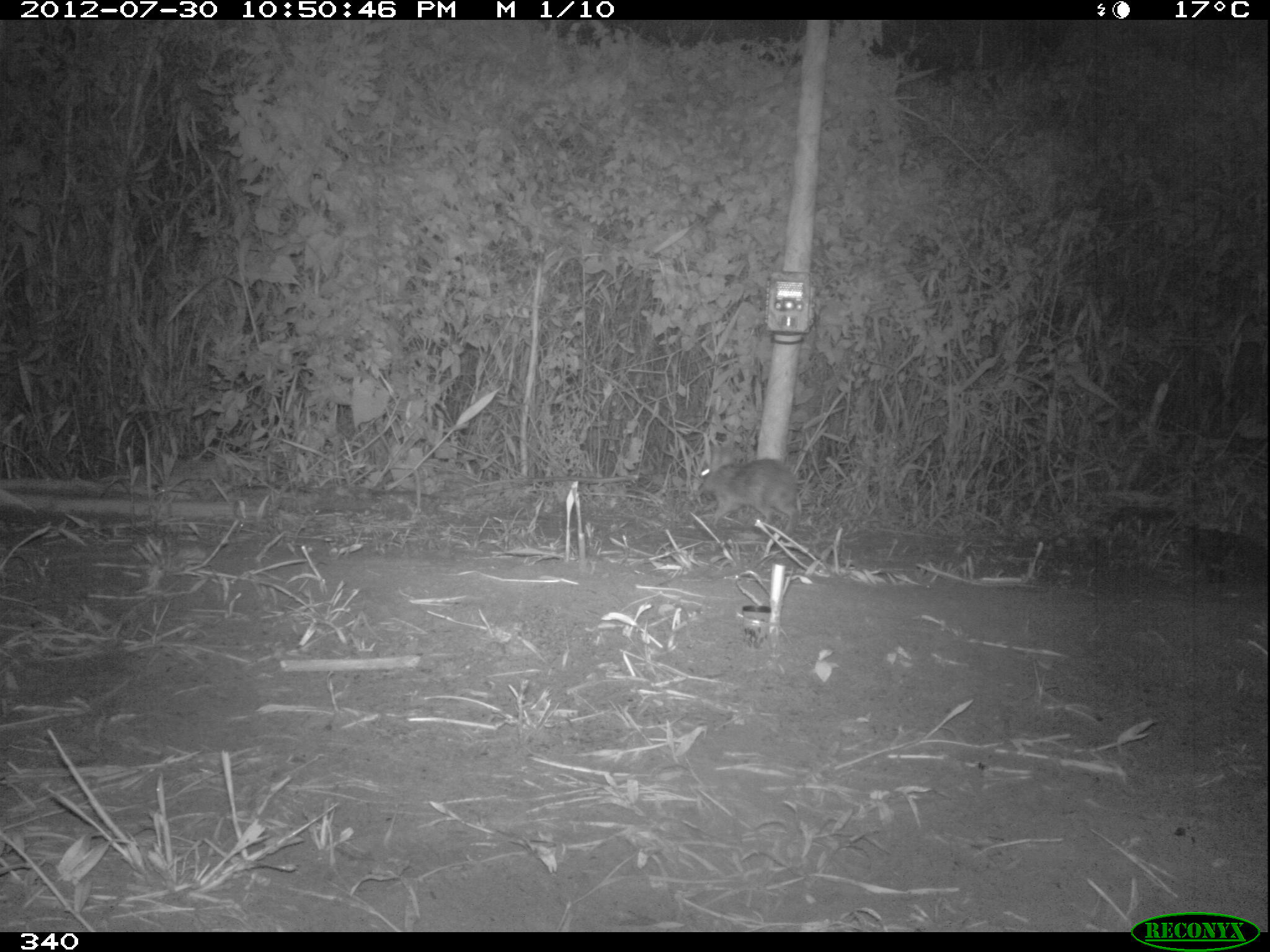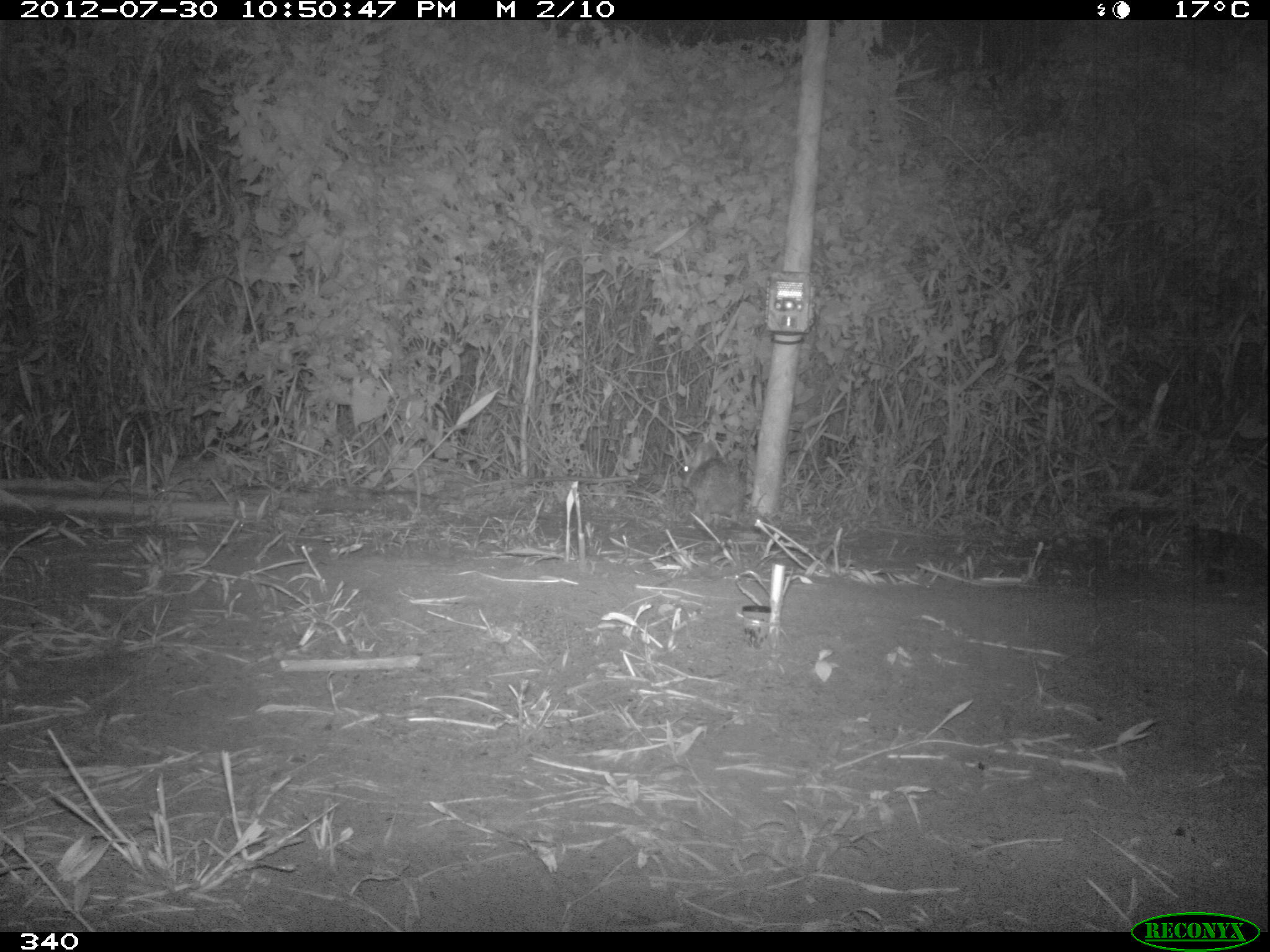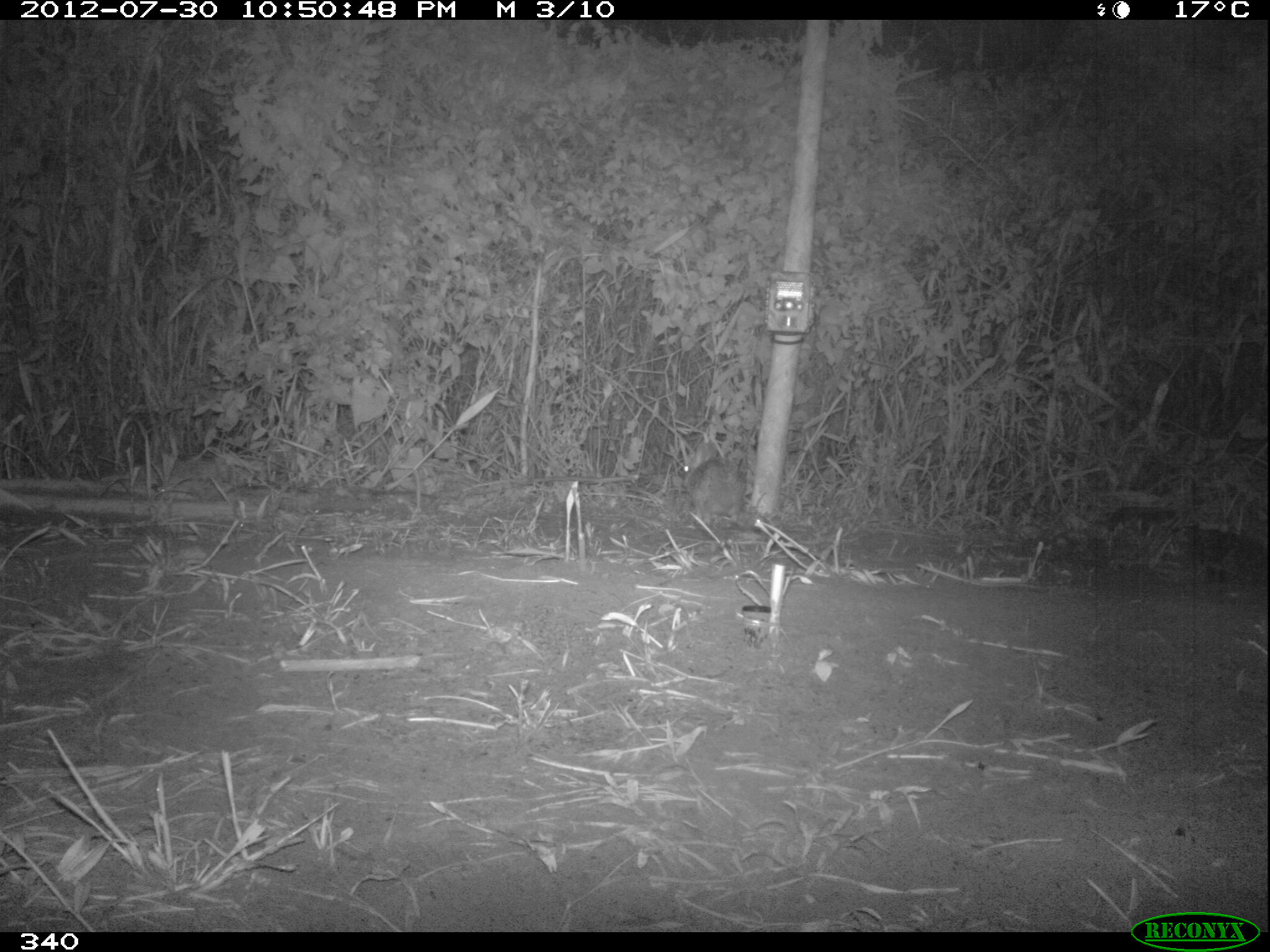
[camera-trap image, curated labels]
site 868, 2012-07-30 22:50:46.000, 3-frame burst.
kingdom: Animalia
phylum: Chordata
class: Mammalia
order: Lagomorpha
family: Leporidae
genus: Sylvilagus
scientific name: Sylvilagus brasiliensis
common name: tapeti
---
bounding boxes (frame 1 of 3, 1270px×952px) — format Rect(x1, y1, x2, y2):
sylvilagus brasiliensis: Rect(696, 440, 800, 530)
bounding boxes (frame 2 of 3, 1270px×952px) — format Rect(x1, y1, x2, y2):
sylvilagus brasiliensis: Rect(678, 439, 747, 523)